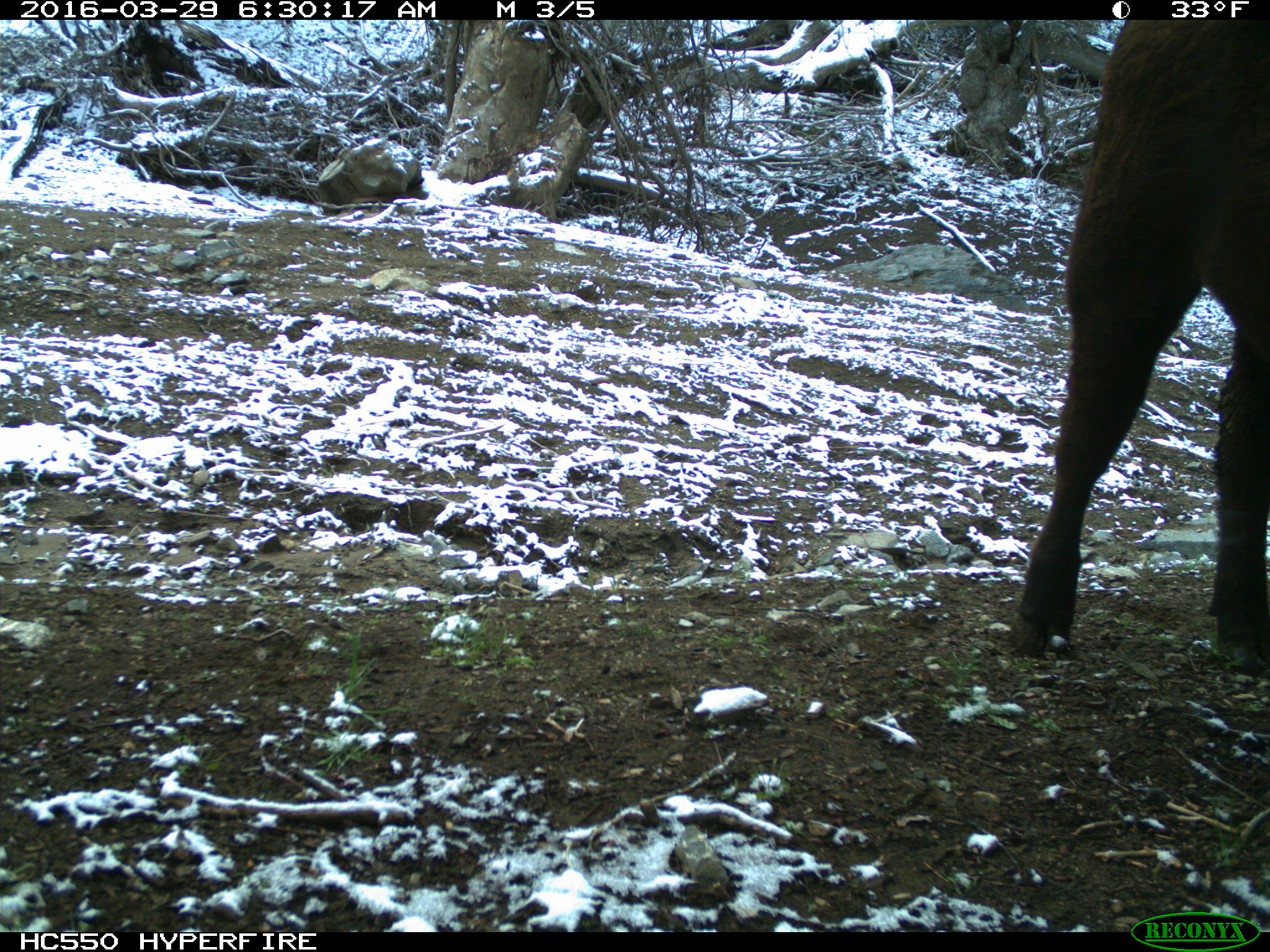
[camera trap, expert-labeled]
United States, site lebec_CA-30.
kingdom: Animalia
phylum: Chordata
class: Mammalia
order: Artiodactyla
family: Bovidae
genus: Bos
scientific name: Bos taurus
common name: domestic cow